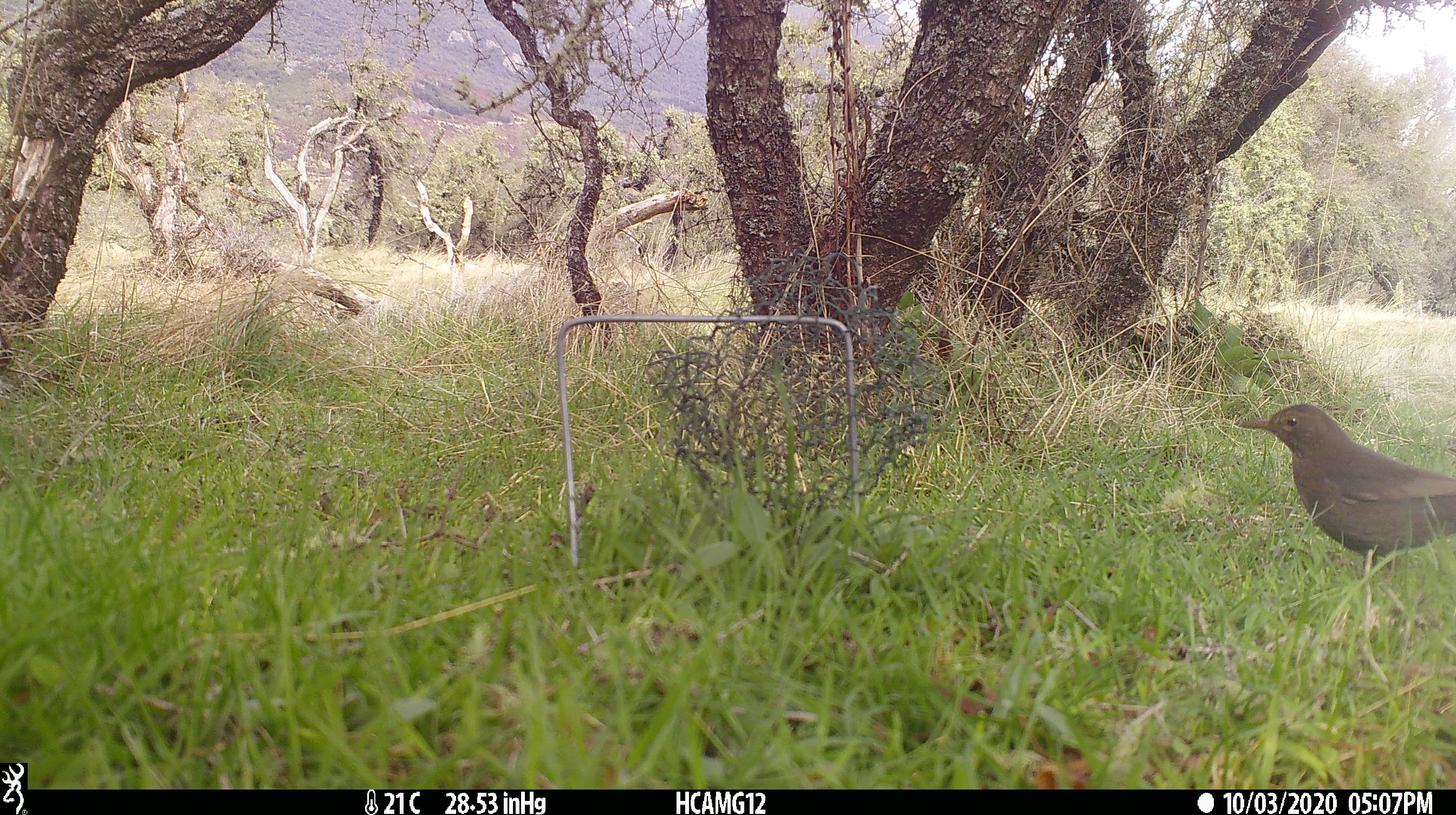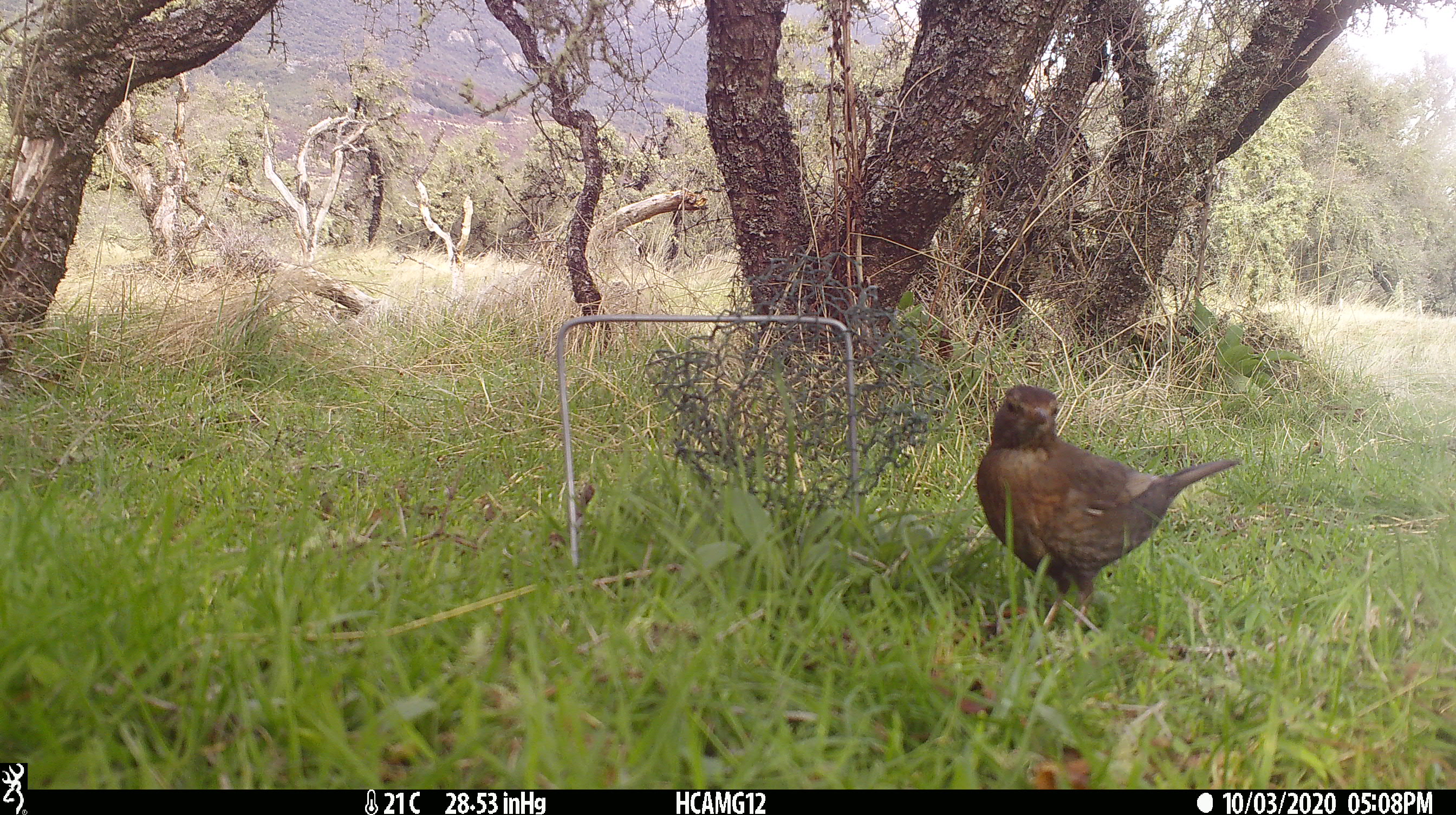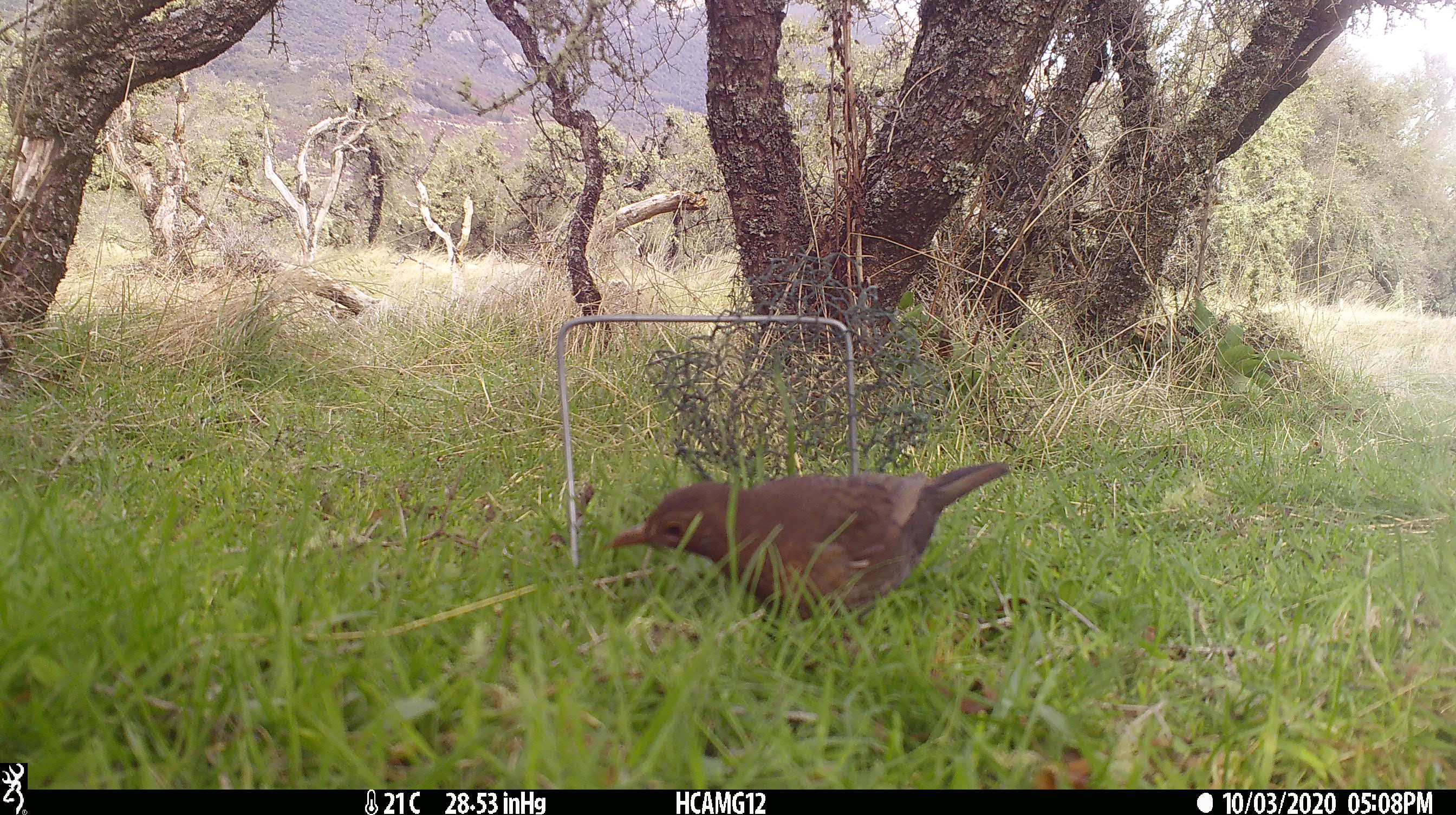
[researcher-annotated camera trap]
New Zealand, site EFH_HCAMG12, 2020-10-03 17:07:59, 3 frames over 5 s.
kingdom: Animalia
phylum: Chordata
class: Aves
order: Passeriformes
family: Turdidae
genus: Turdus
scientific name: Turdus merula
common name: eurasian blackbird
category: blackbird